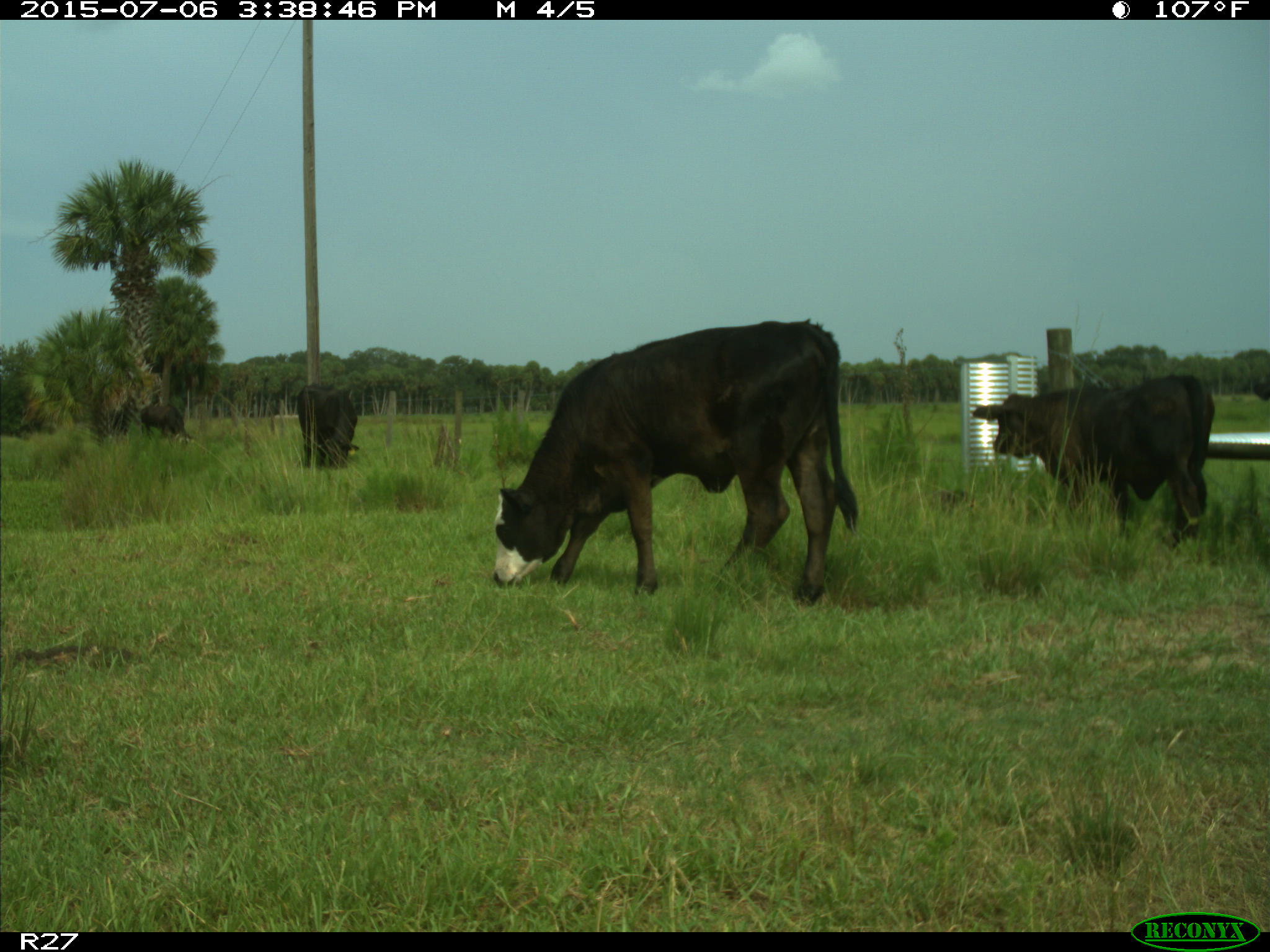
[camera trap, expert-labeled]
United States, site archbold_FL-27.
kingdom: Animalia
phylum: Chordata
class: Mammalia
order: Artiodactyla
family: Bovidae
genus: Bos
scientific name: Bos taurus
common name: domestic cow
Bos taurus (domestic cow).